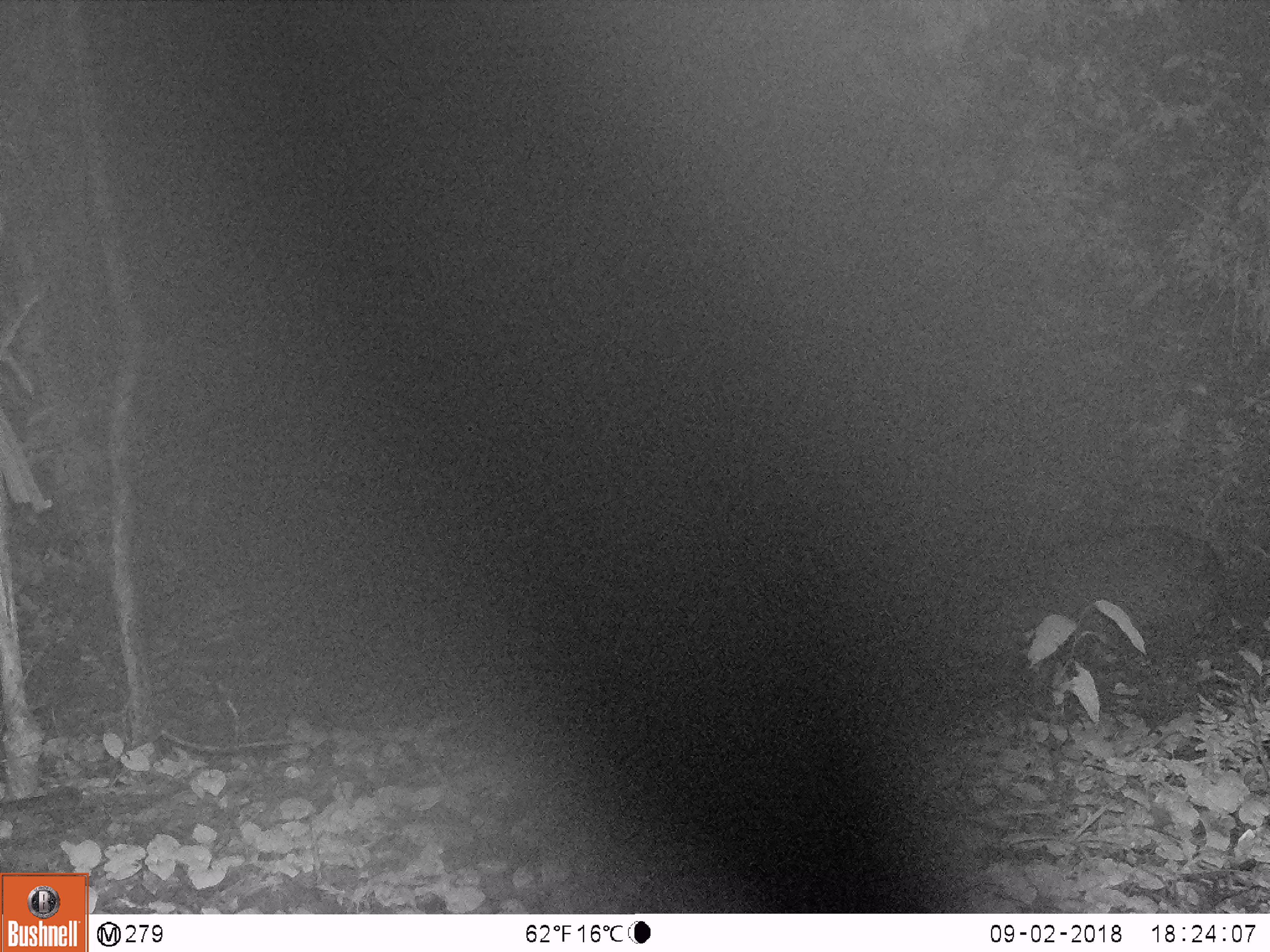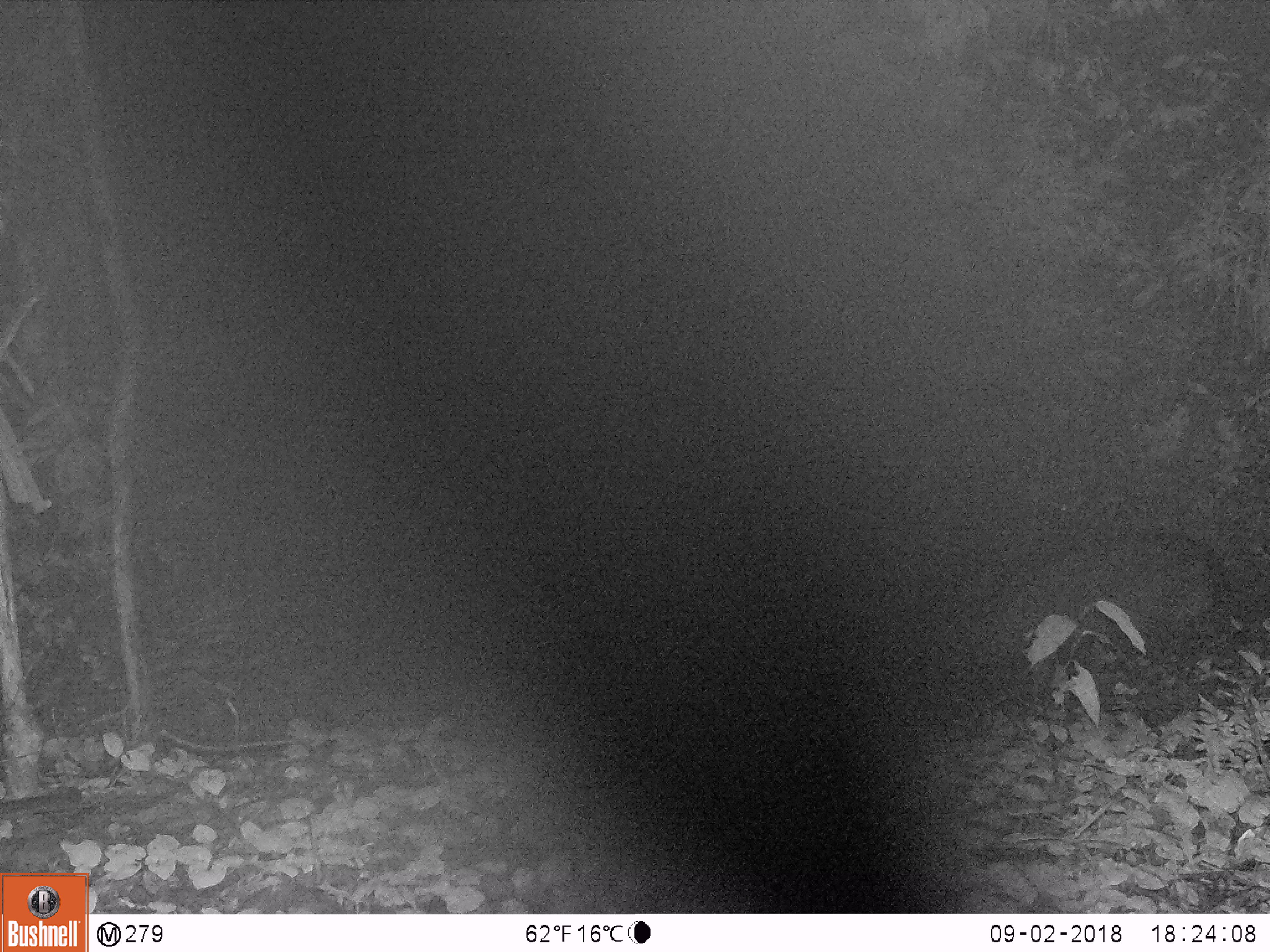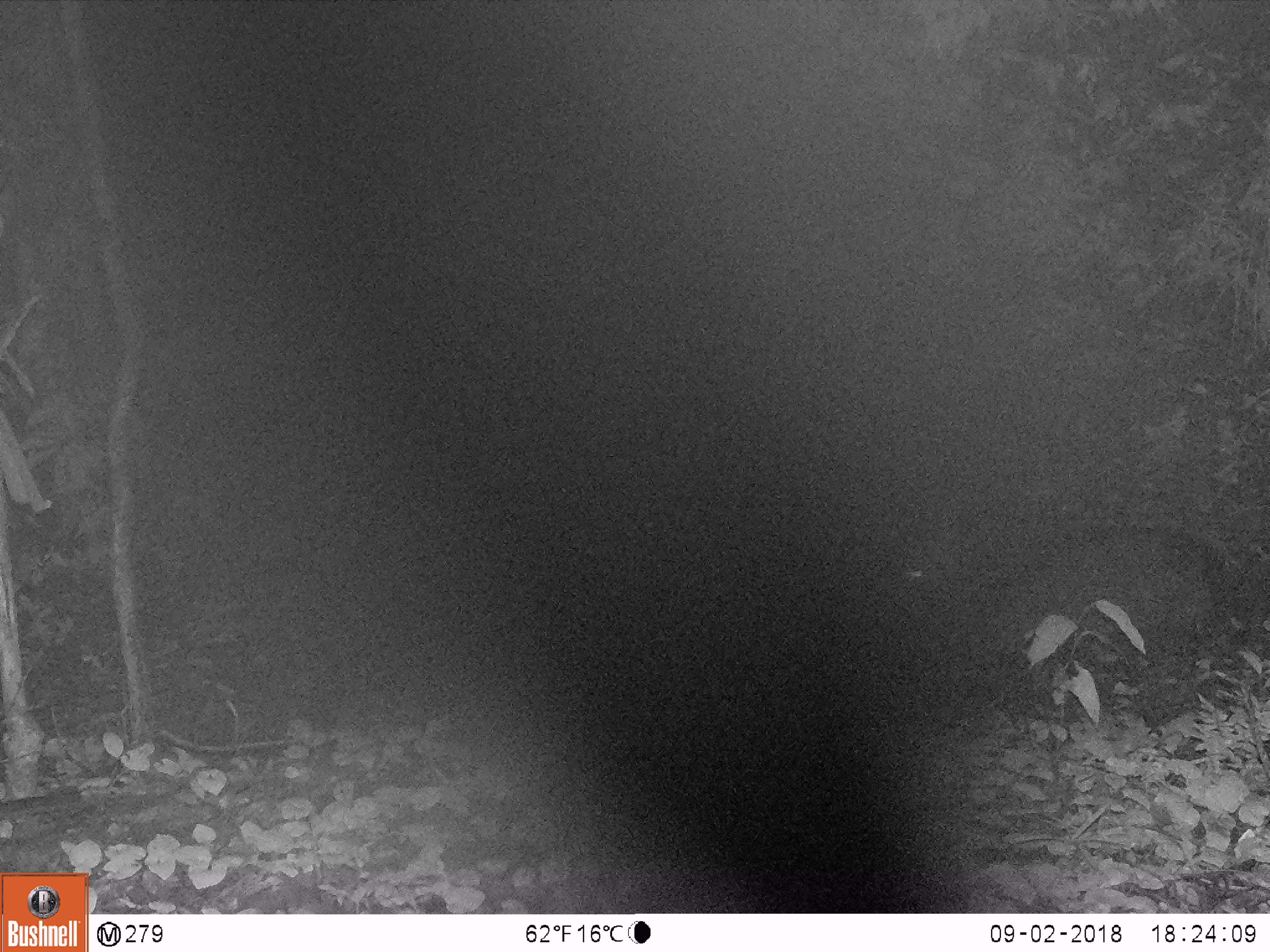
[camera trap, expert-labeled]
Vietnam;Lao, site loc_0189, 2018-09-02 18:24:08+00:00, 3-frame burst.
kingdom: Animalia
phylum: Chordata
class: Mammalia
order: Artiodactyla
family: Cervidae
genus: Rusa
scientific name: Rusa unicolor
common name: sambar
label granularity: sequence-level